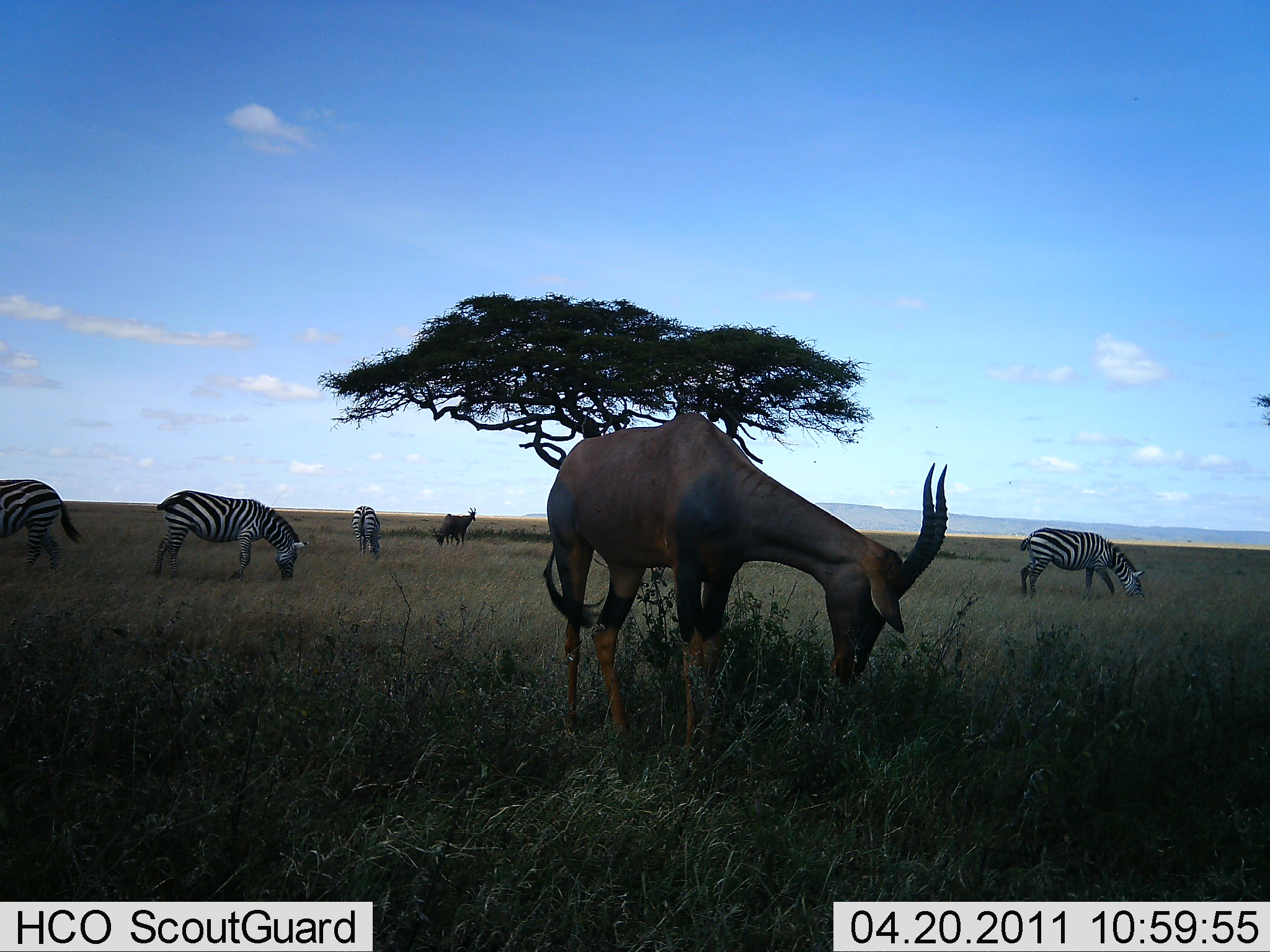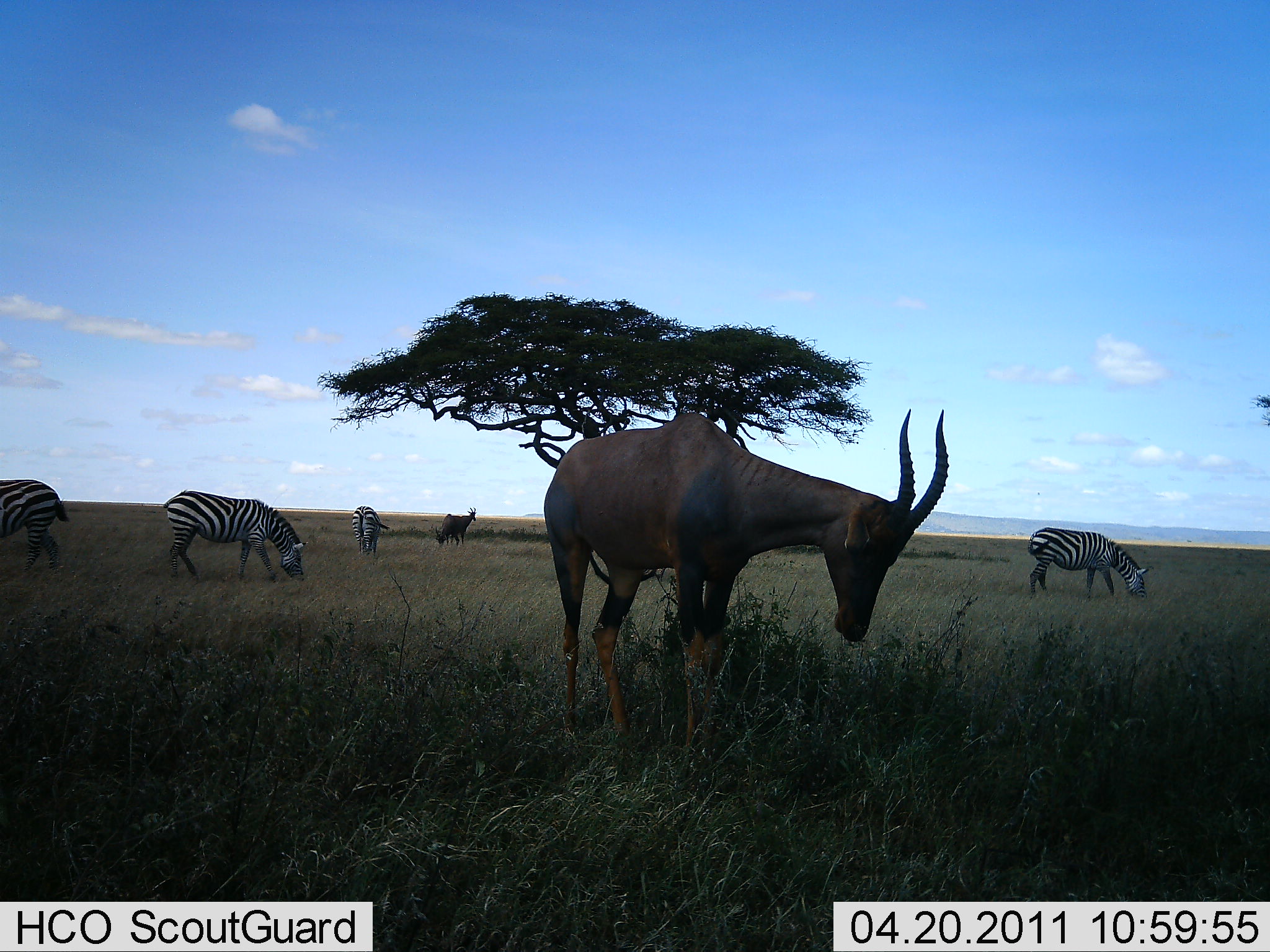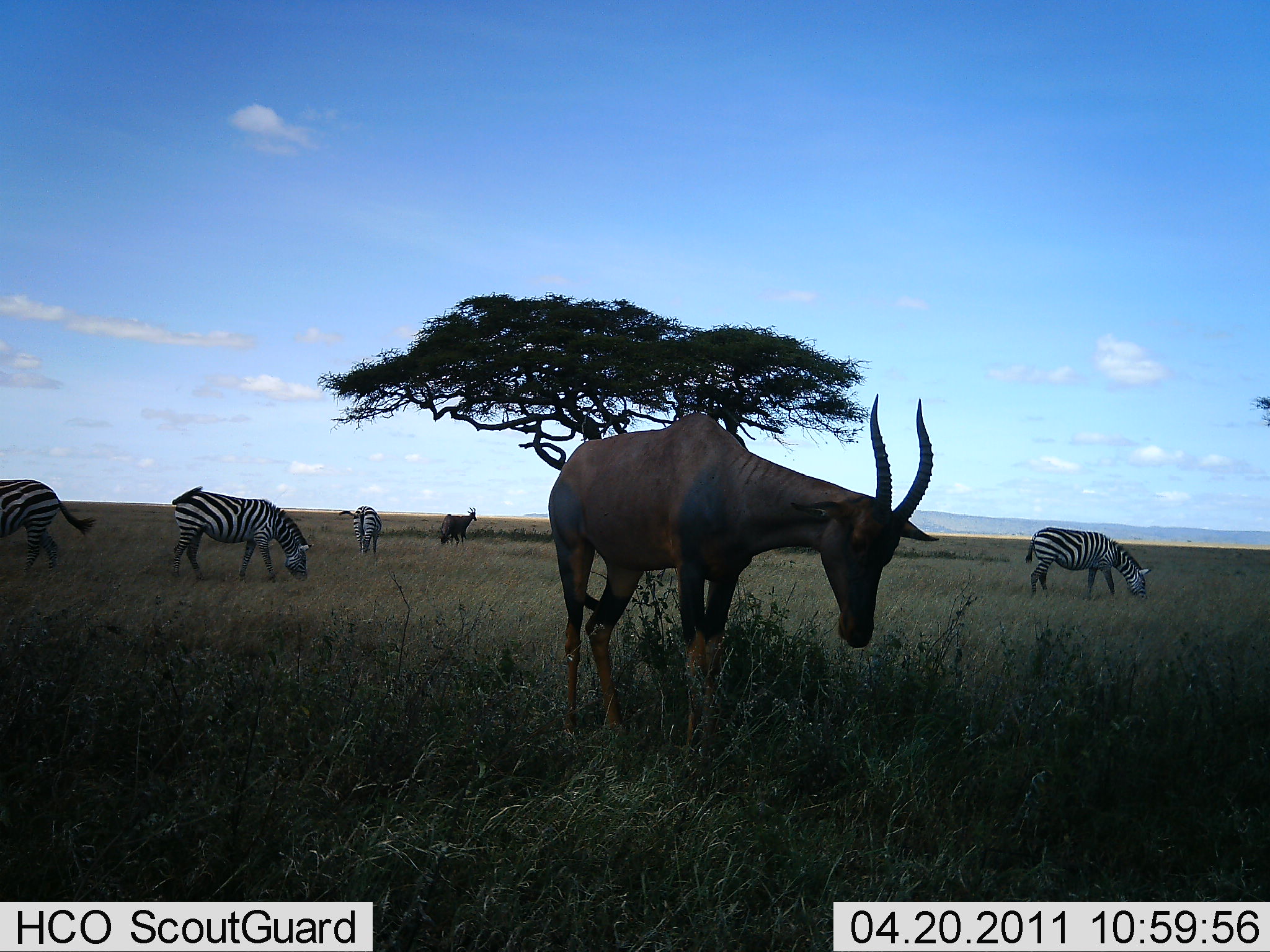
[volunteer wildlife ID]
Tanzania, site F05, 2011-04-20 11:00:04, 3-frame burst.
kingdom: Animalia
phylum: Chordata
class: Mammalia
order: Artiodactyla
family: Bovidae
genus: Damaliscus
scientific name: Damaliscus lunatus jimela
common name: topi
Topi (Damaliscus lunatus jimela), count 2. Behavior (volunteer vote fractions): standing 38%, resting 0%, moving 0%, interacting 0%. Young present (vote fraction): 0%. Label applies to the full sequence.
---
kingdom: Animalia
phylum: Chordata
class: Mammalia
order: Perissodactyla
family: Equidae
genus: Equus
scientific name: Equus quagga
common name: plains zebra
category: zebra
Zebra (plains zebra) (Equus quagga), count 4. Behavior (volunteer vote fractions): standing 25%, resting 0%, moving 6%, interacting 0%. Young present (vote fraction): 0%. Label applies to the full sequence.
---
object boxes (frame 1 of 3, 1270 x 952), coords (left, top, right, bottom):
animal: (542, 412, 951, 759); (155, 490, 310, 582); (1019, 527, 1145, 600); (1, 478, 85, 577); (352, 506, 383, 556); (432, 514, 461, 545); (452, 507, 476, 543)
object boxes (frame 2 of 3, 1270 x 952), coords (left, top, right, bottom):
animal: (543, 407, 950, 756); (162, 489, 309, 584); (1027, 527, 1148, 600); (1, 478, 70, 576); (353, 506, 390, 554); (457, 507, 476, 544); (437, 515, 459, 545)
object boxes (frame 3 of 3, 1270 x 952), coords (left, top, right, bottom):
animal: (548, 393, 940, 750); (170, 487, 314, 587); (0, 478, 97, 577); (1025, 526, 1151, 601); (338, 506, 382, 556); (455, 507, 478, 541); (438, 516, 461, 547)